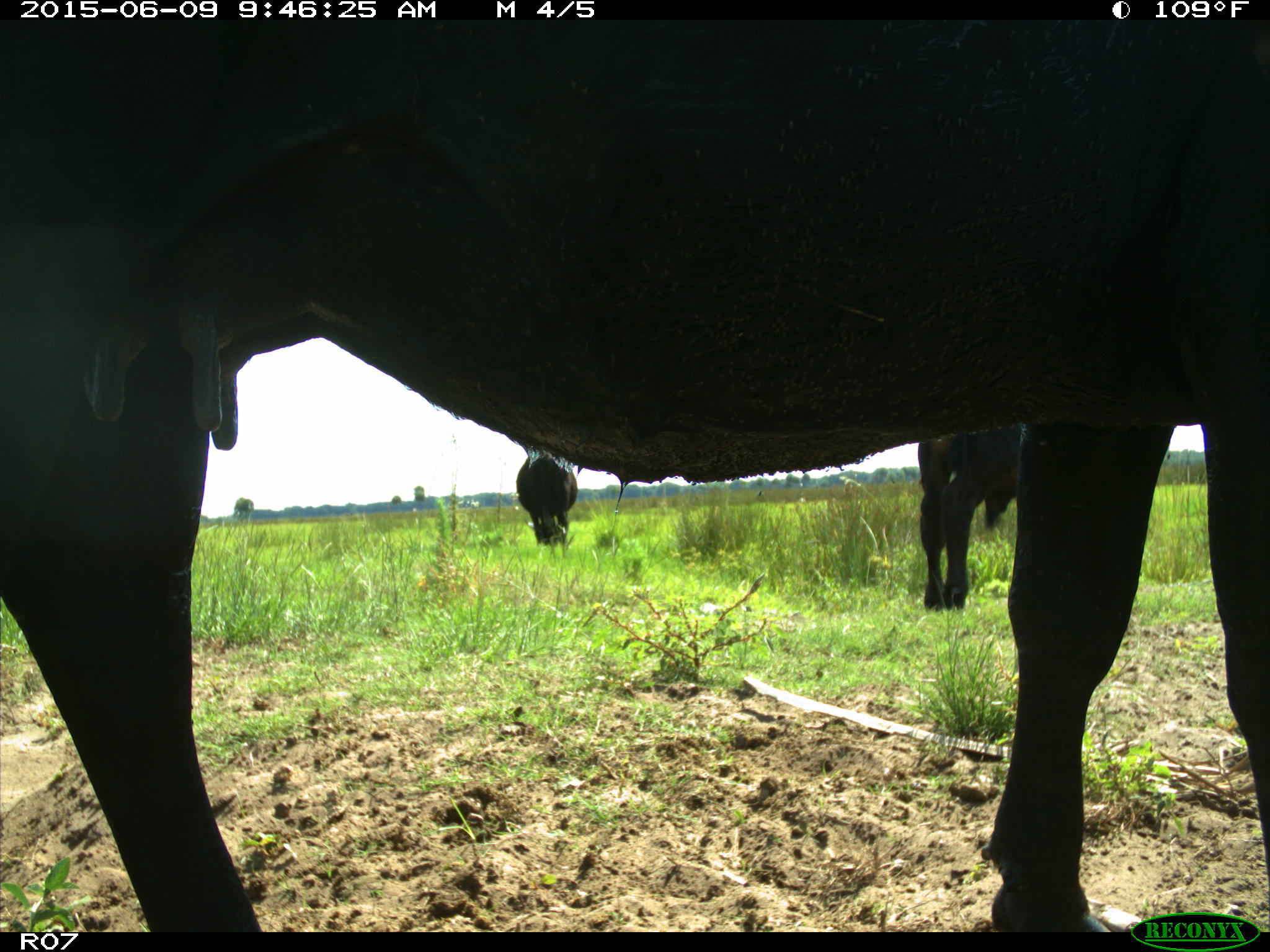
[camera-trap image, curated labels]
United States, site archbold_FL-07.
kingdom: Animalia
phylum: Chordata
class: Mammalia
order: Artiodactyla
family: Bovidae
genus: Bos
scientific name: Bos taurus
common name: domestic cow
Bos taurus (domestic cow).